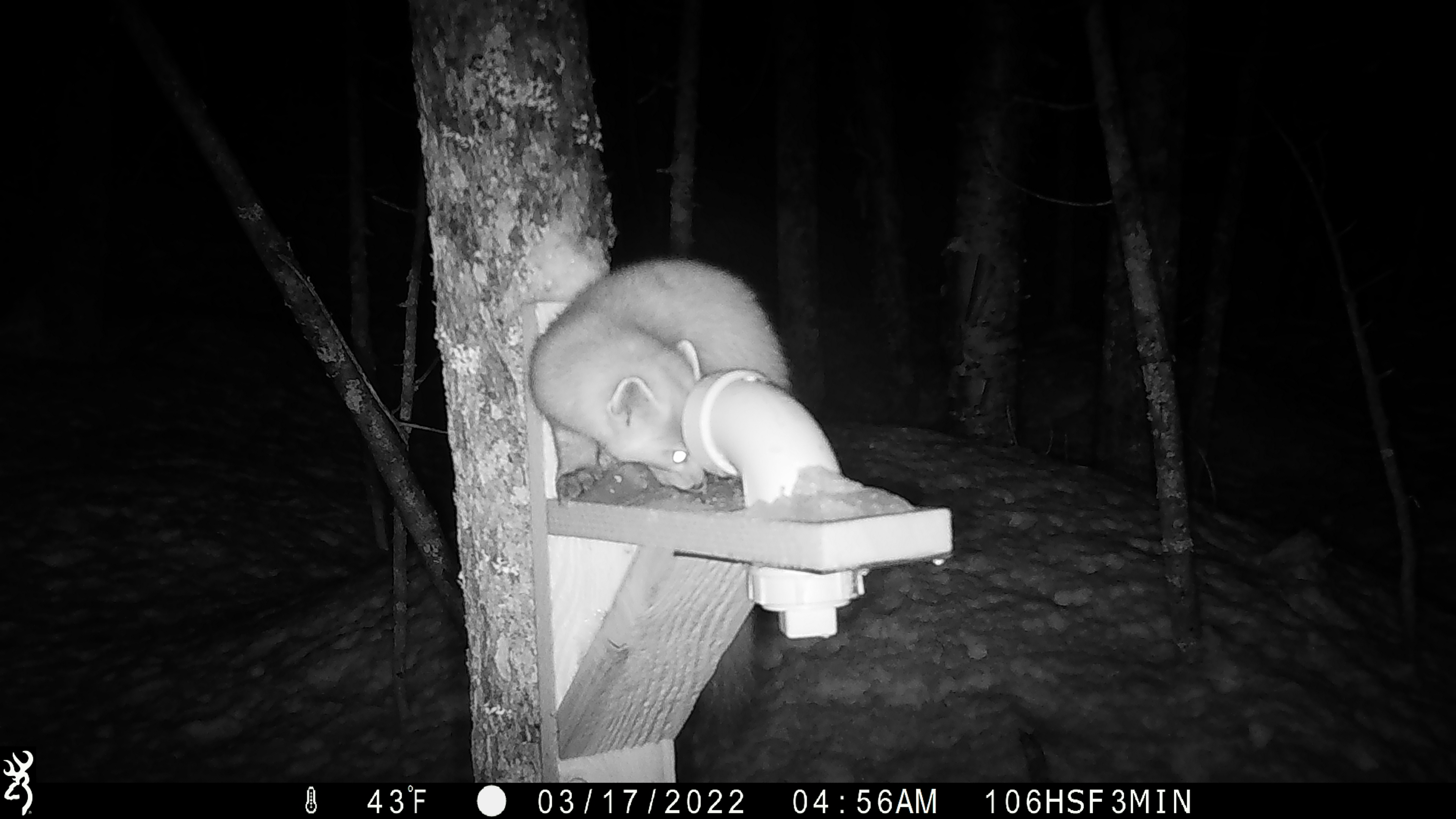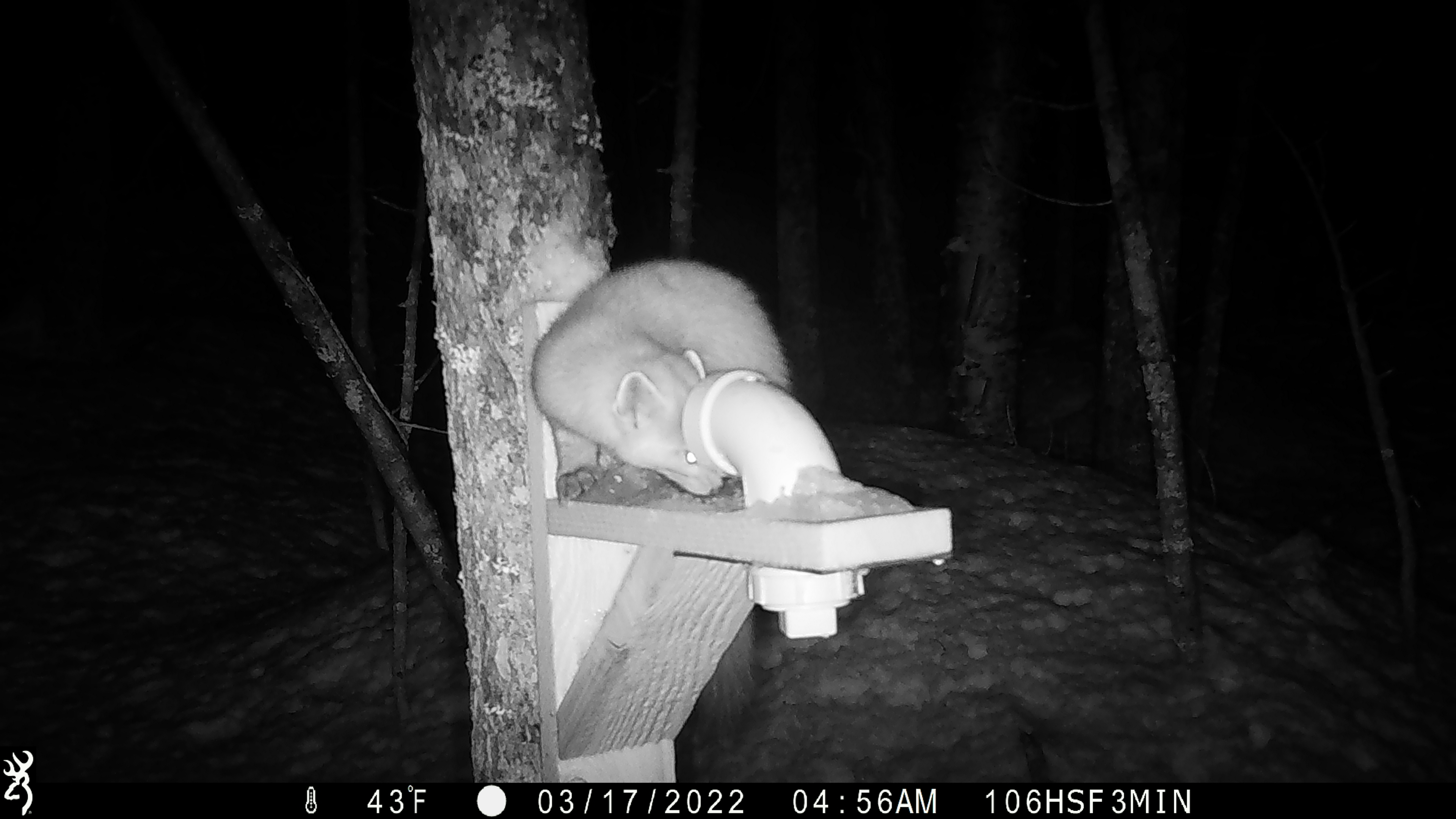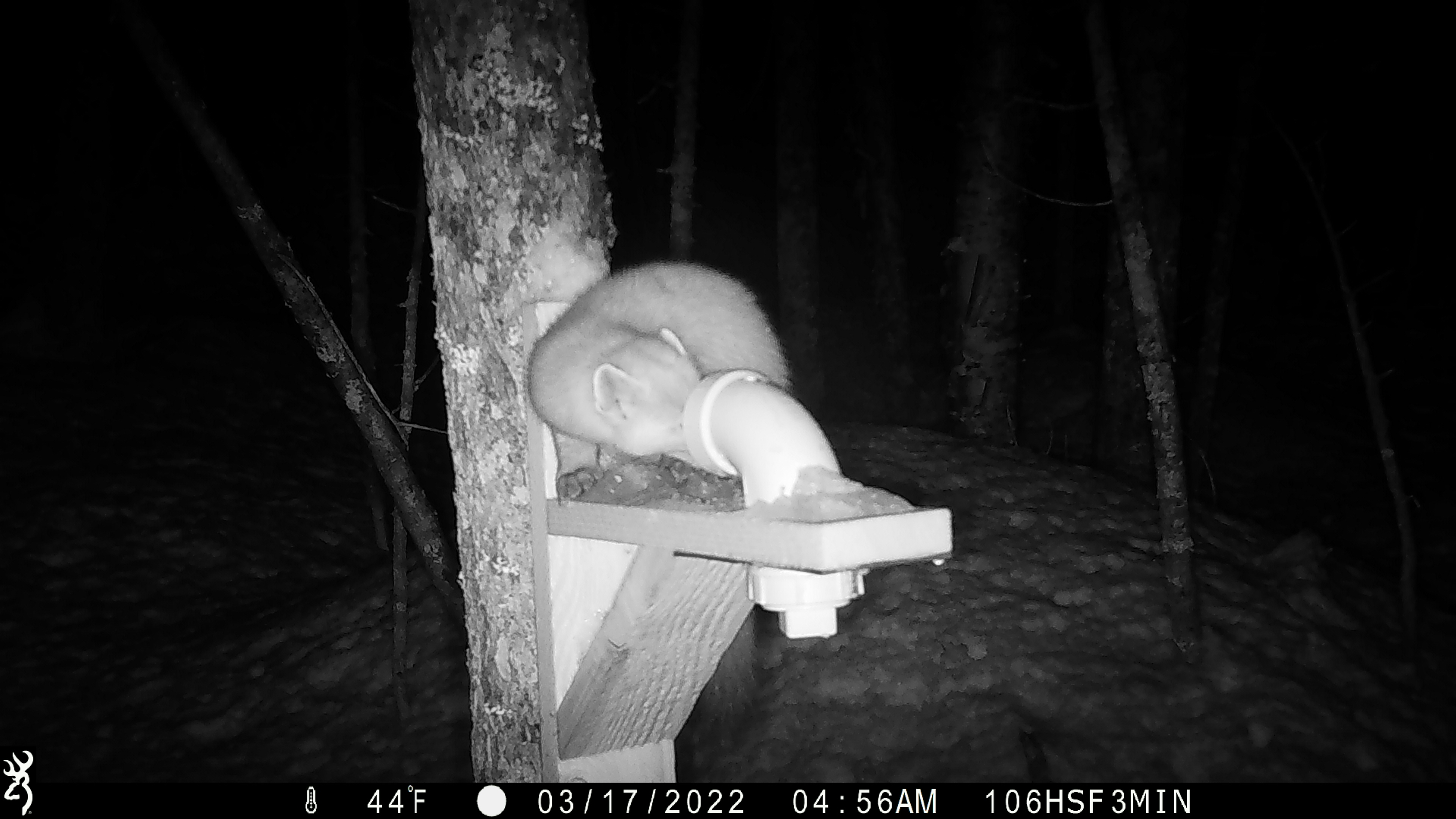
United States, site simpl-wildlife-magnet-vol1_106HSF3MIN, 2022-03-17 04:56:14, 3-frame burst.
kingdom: Animalia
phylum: Chordata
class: Mammalia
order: Carnivora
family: Mustelidae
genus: Martes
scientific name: Martes americana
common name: american marten